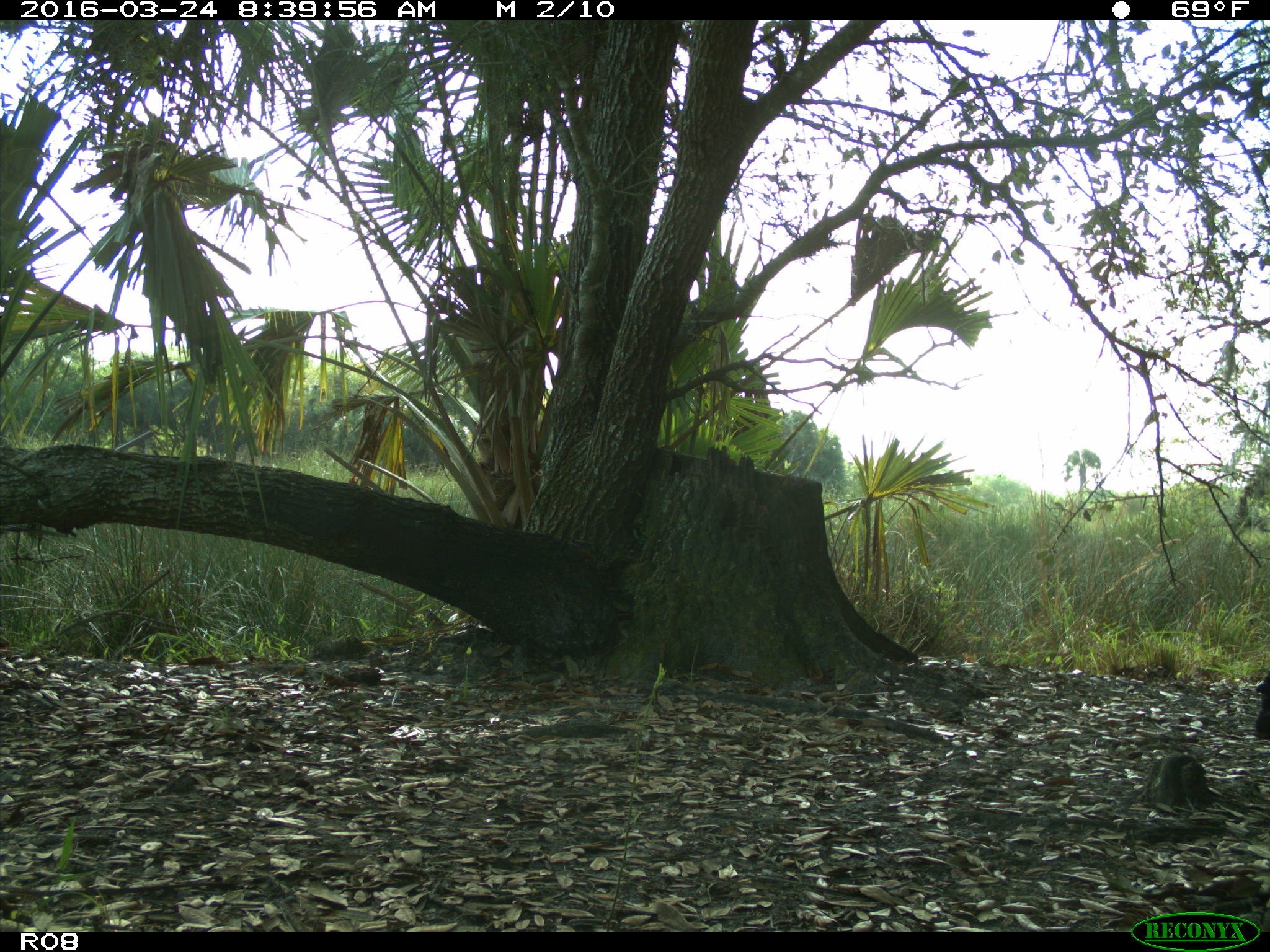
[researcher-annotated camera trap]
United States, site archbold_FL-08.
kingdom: Animalia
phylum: Chordata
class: Mammalia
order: Artiodactyla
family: Bovidae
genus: Bos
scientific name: Bos taurus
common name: domestic cow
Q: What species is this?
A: Bos taurus (domestic cow).